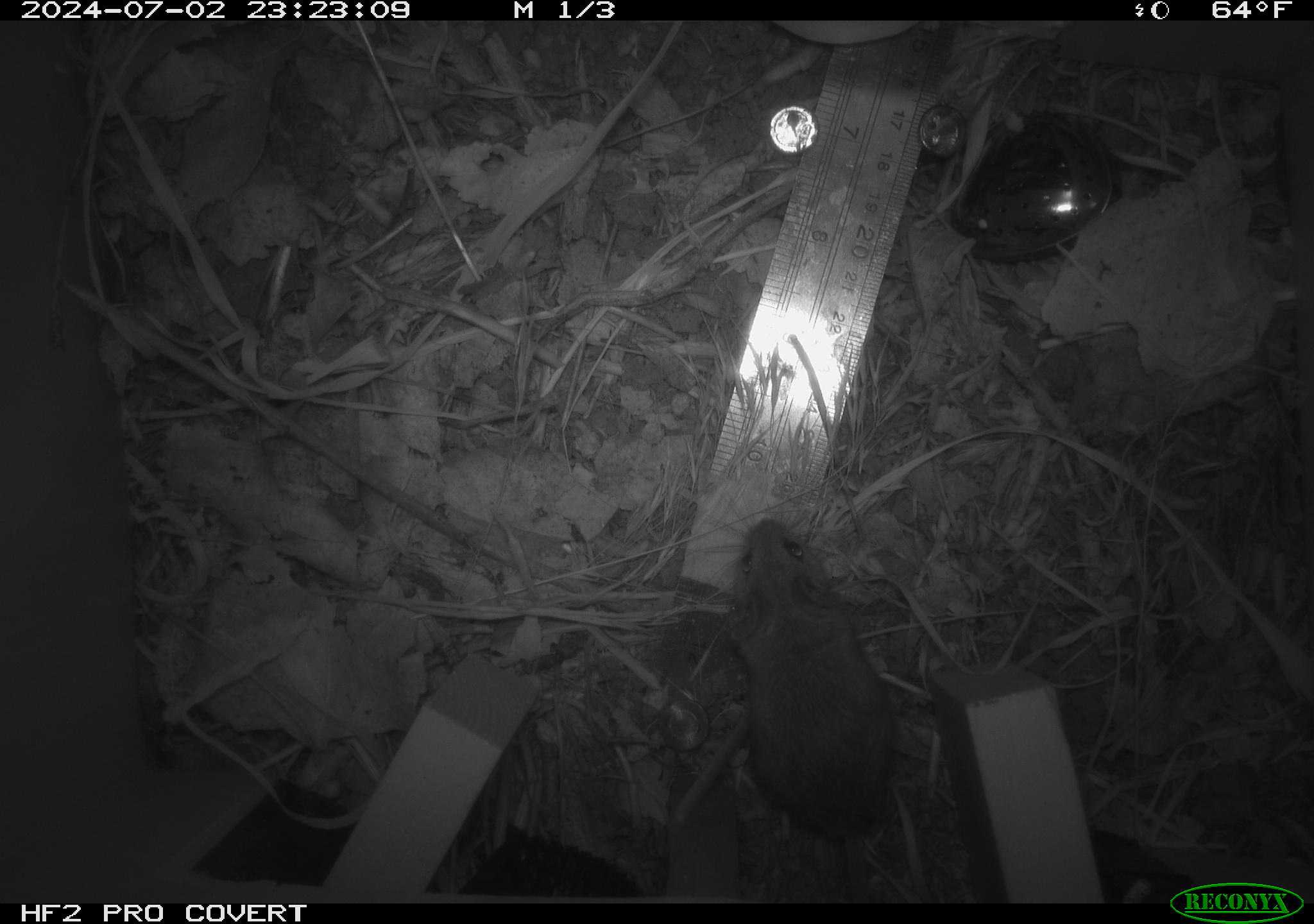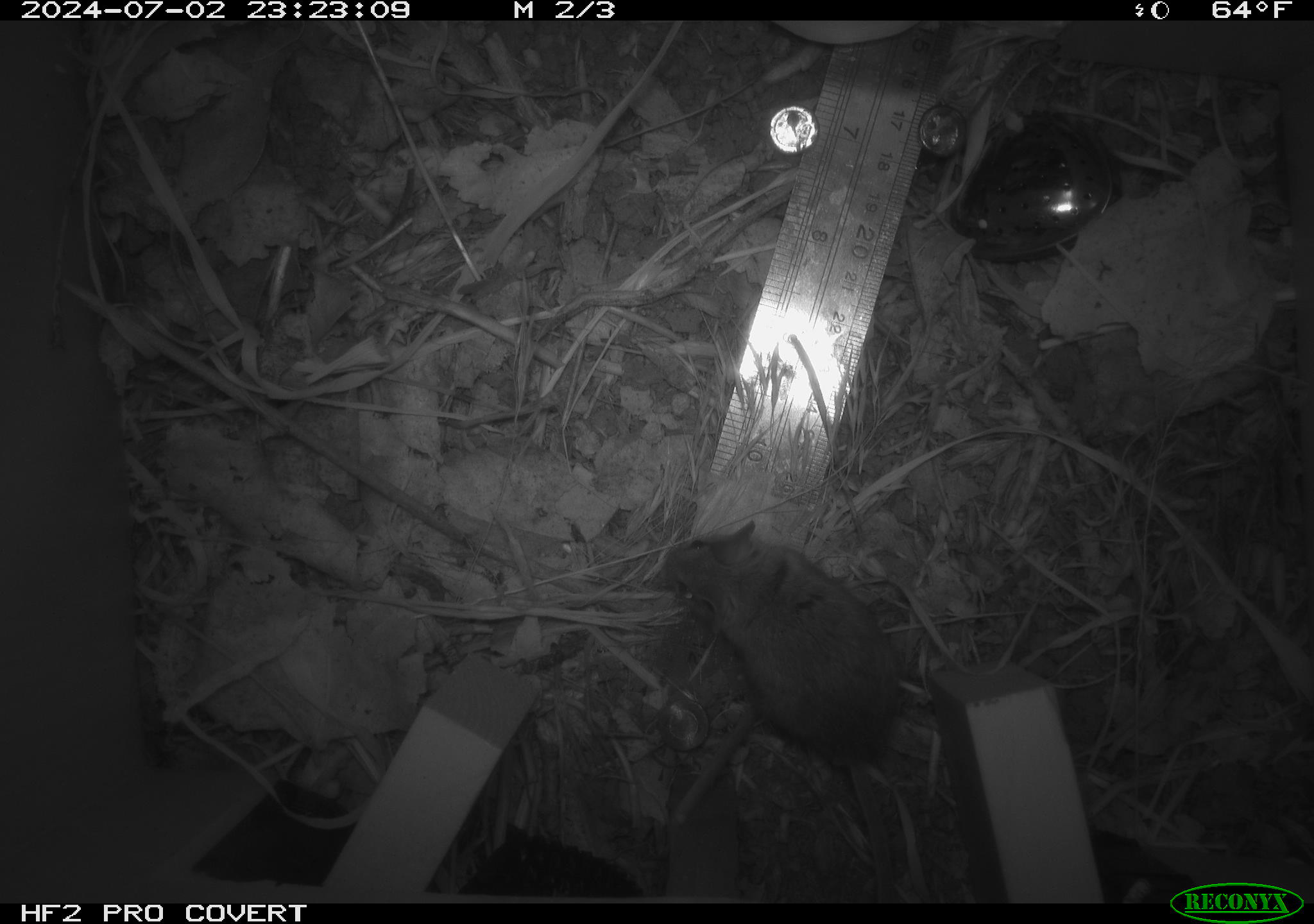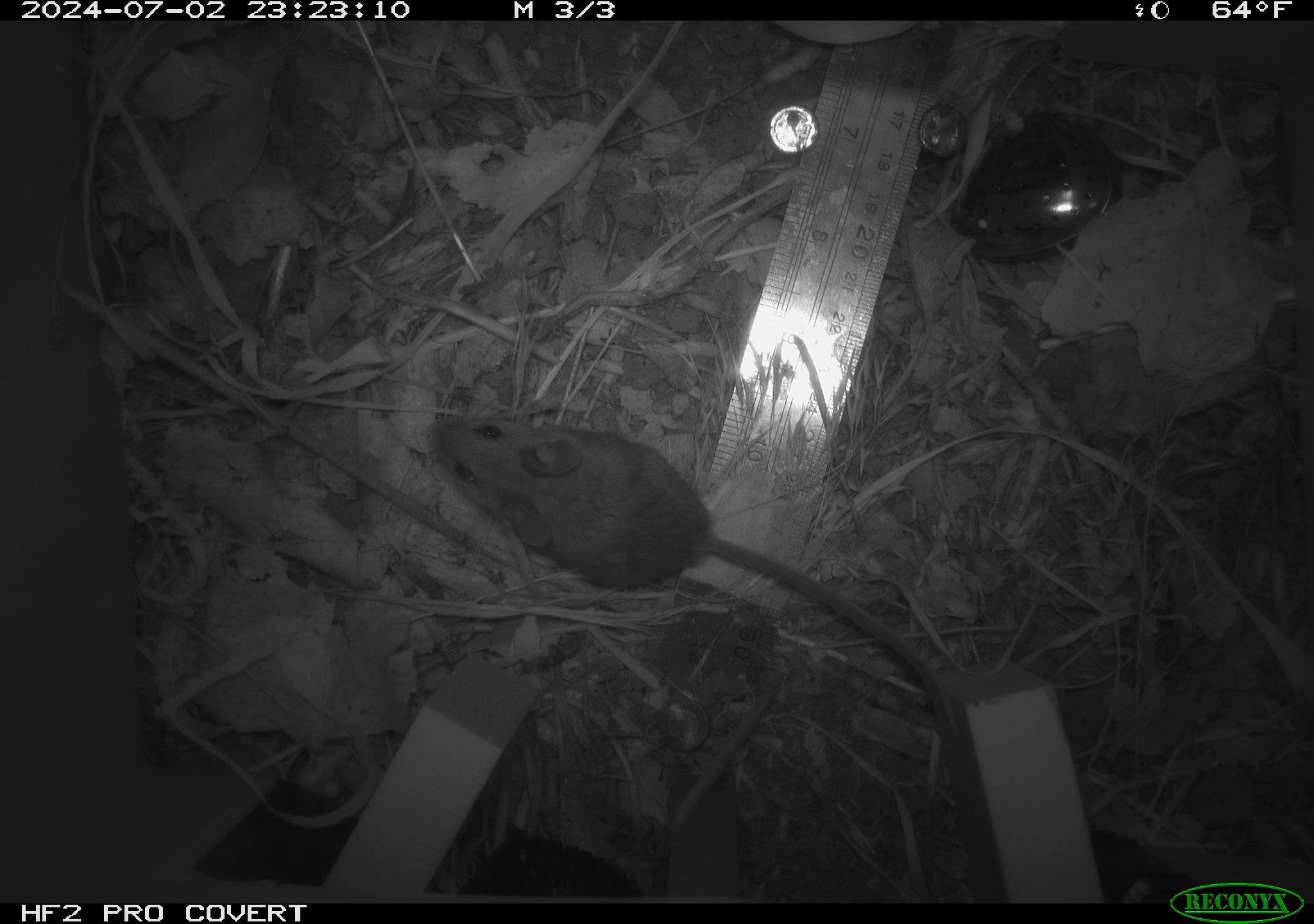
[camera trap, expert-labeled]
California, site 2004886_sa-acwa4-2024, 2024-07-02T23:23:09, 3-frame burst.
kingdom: Animalia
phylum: Chordata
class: Mammalia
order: Rodentia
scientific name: Rodentia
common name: mouse species